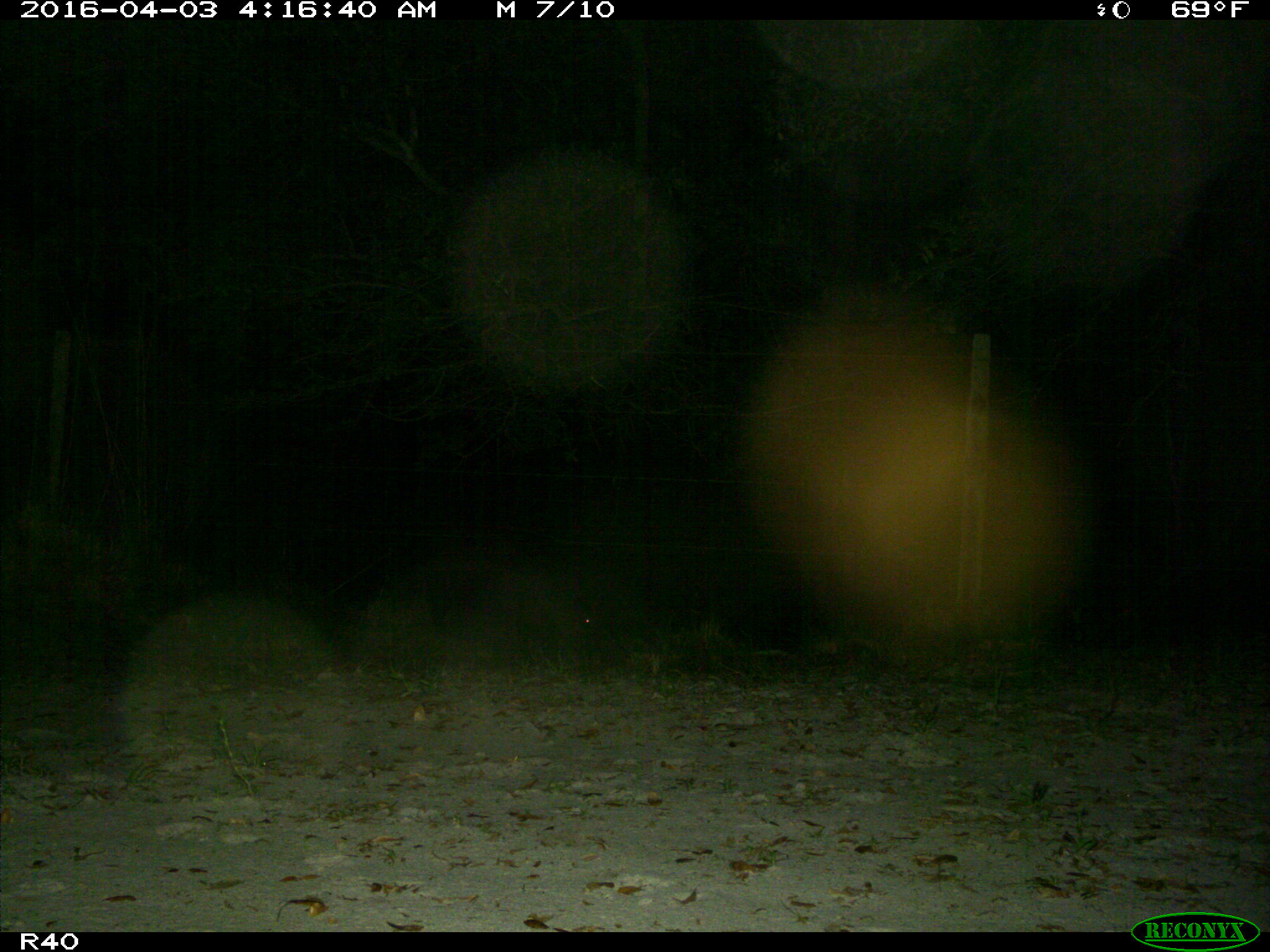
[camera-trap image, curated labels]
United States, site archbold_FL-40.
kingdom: Animalia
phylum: Chordata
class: Mammalia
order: Artiodactyla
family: Suidae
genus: Sus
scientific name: Sus scrofa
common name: wild boar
Sus scrofa (wild boar).